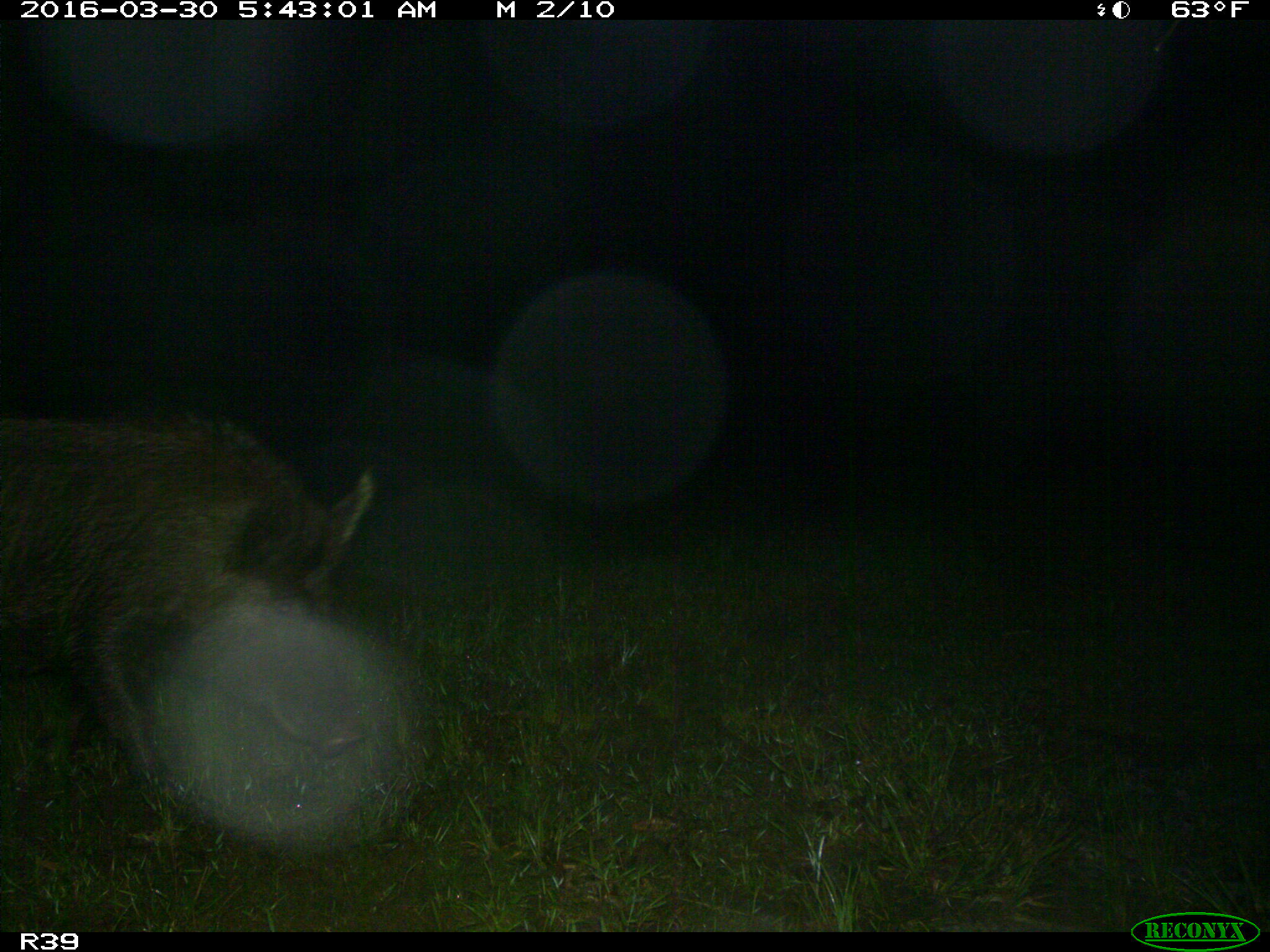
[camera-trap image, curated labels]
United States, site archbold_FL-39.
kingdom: Animalia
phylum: Chordata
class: Mammalia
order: Artiodactyla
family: Suidae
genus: Sus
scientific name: Sus scrofa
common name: wild boar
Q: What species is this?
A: Sus scrofa (wild boar).